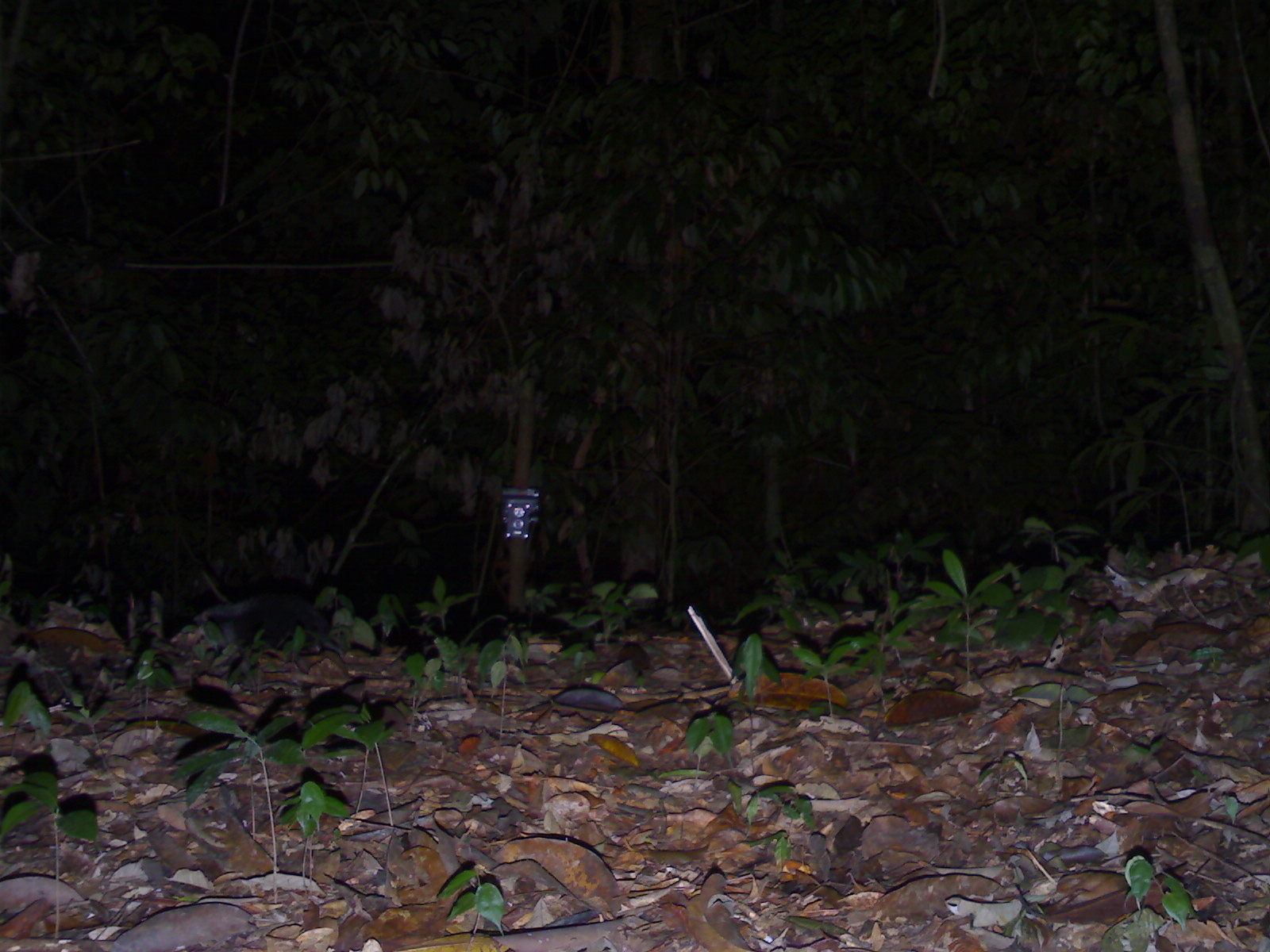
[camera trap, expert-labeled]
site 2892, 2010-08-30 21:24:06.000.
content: unidentified animal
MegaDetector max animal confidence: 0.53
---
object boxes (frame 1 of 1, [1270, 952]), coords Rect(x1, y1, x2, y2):
unknown: Rect(166, 591, 335, 657)